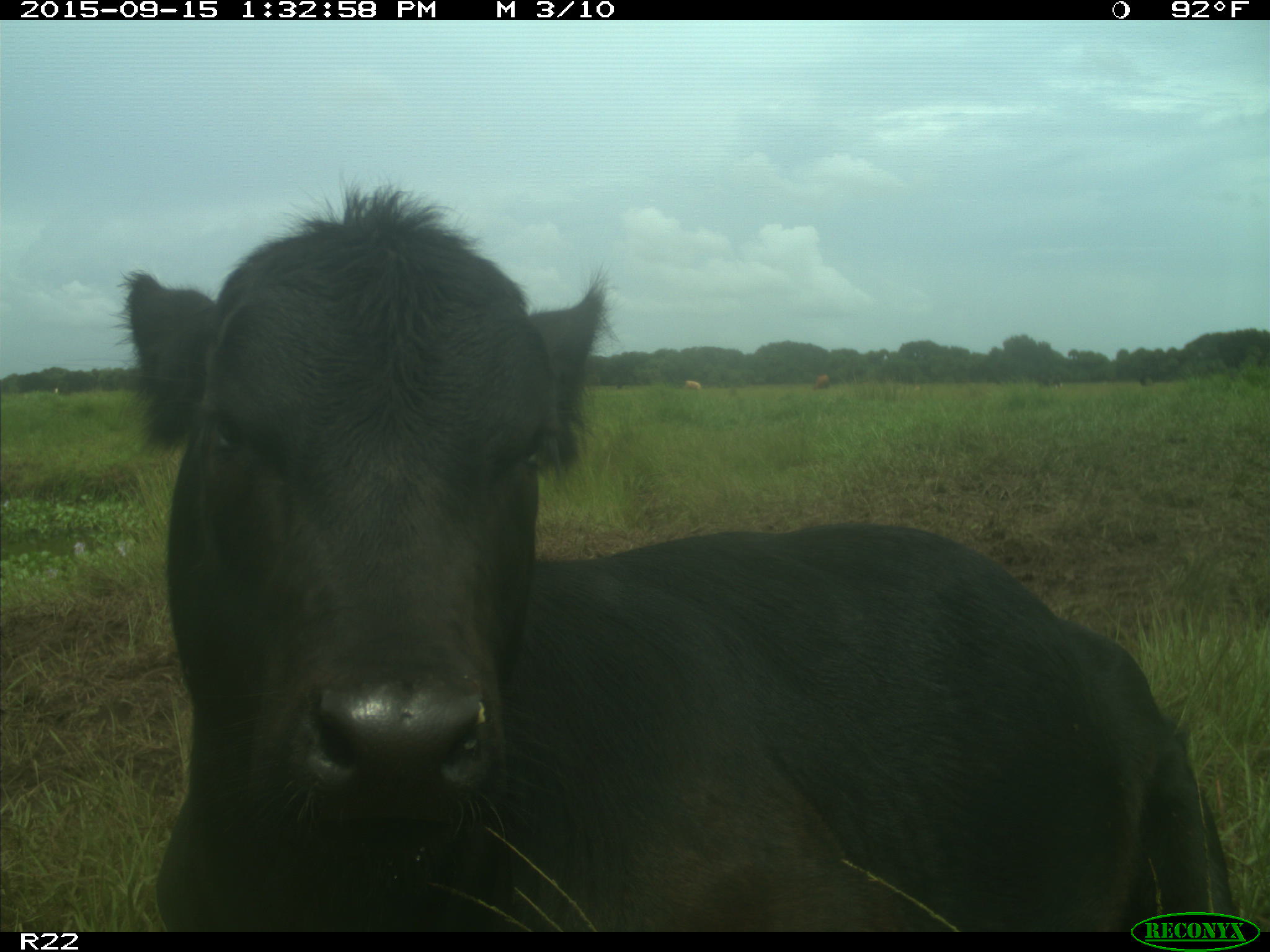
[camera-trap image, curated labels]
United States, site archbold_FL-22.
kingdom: Animalia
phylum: Chordata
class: Mammalia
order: Artiodactyla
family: Bovidae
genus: Bos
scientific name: Bos taurus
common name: domestic cow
Bos taurus (domestic cow).